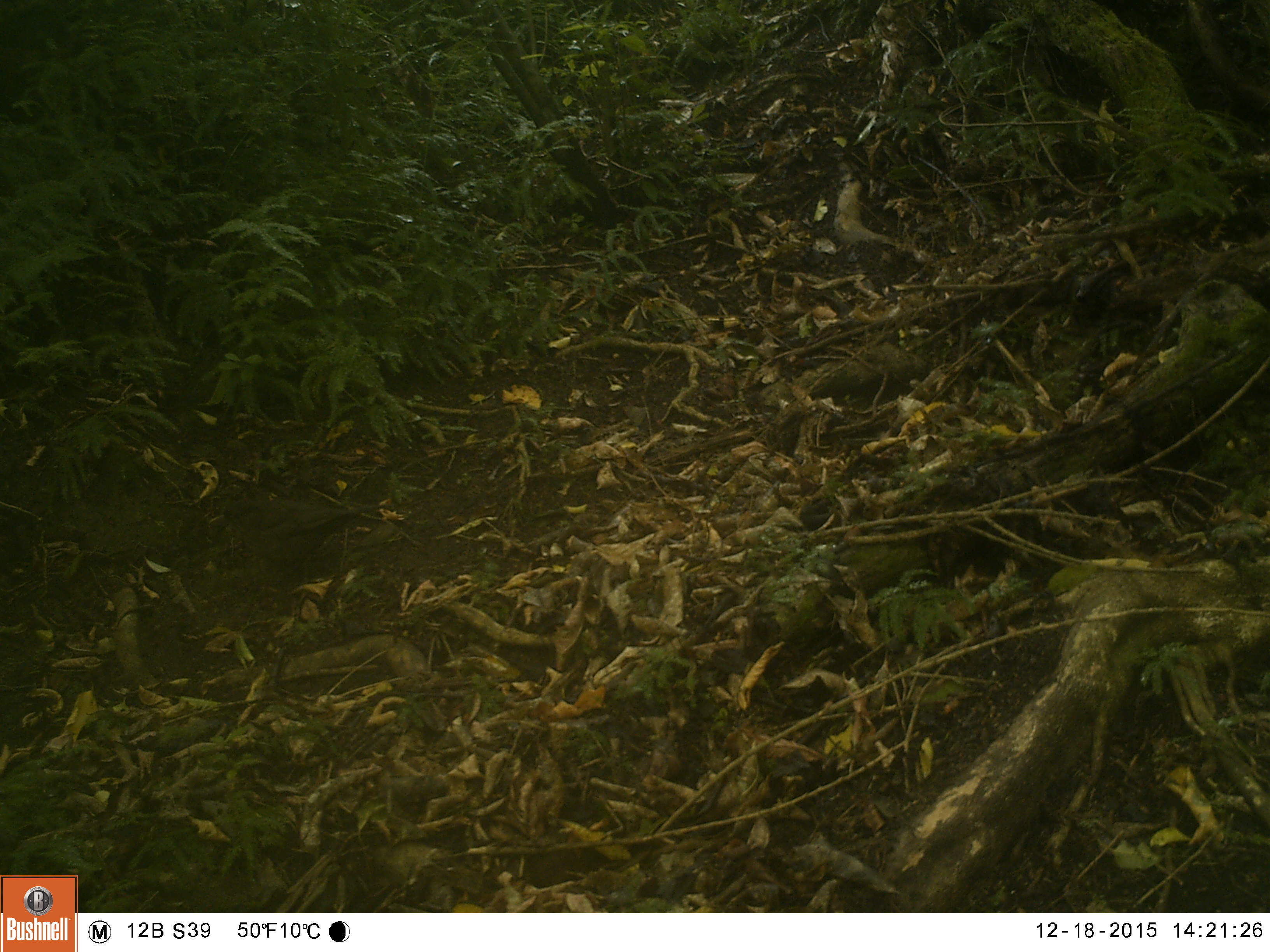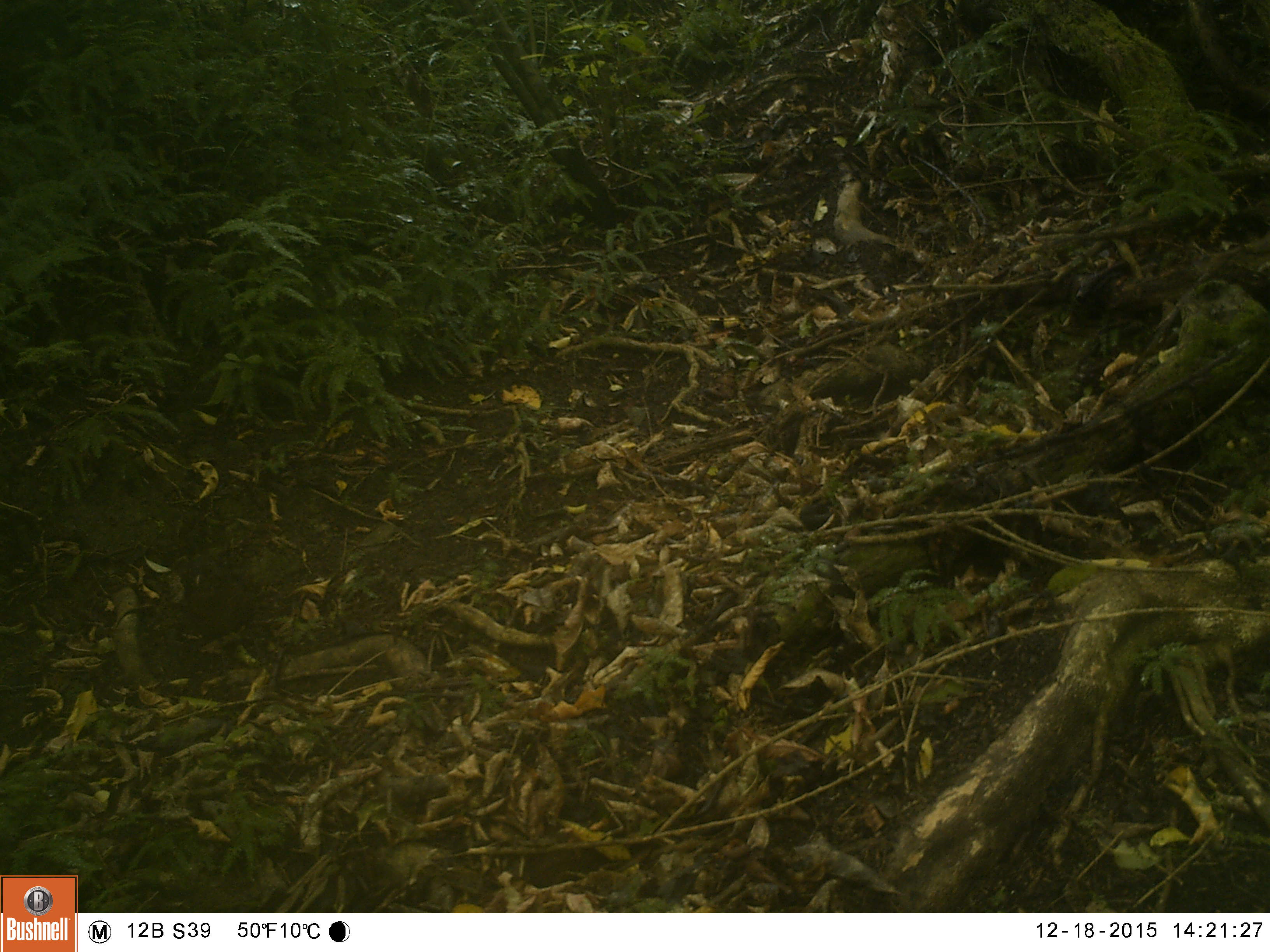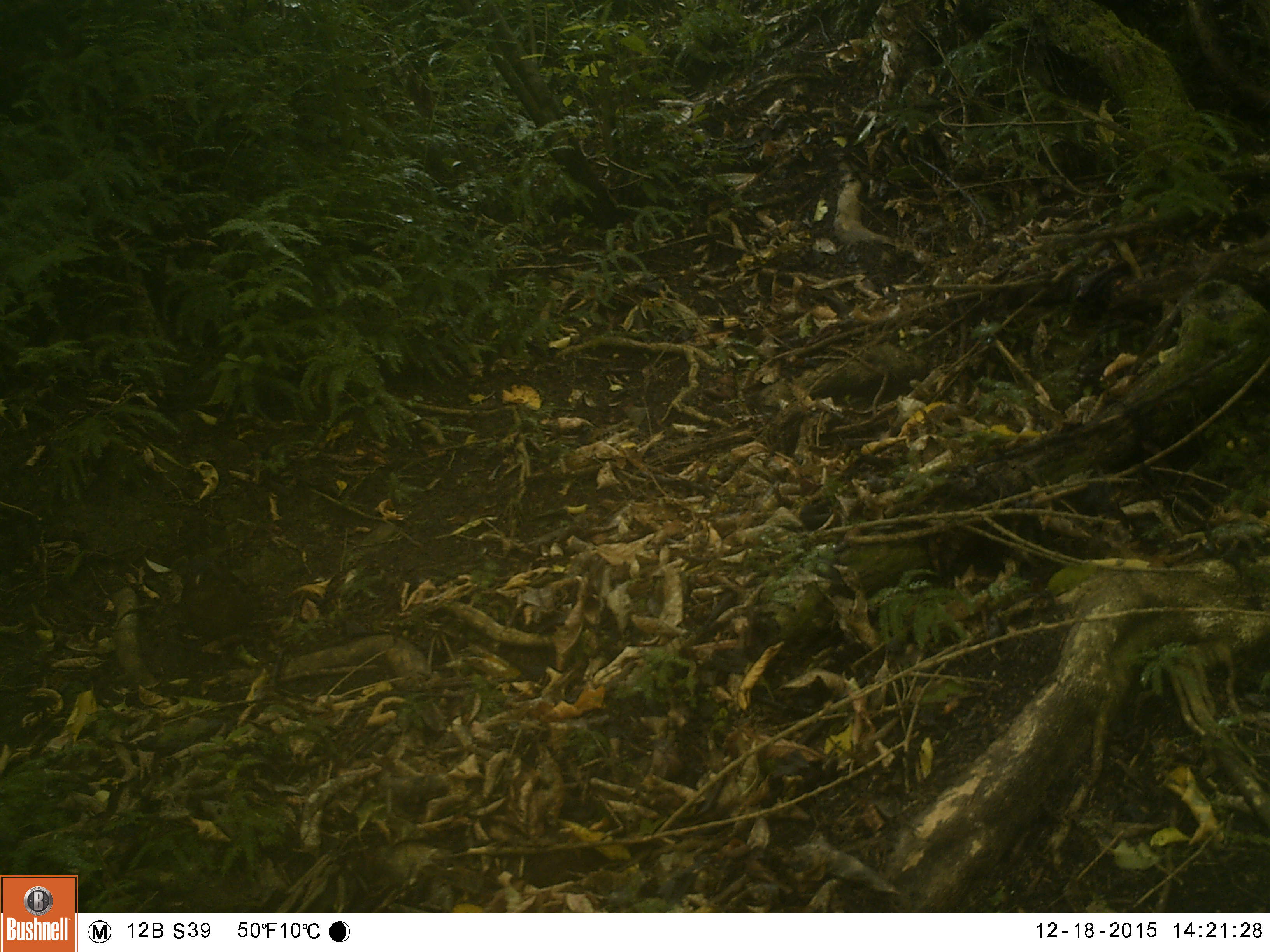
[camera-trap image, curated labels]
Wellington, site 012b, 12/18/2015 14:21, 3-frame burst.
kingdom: Animalia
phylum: Chordata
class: Aves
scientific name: Aves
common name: bird